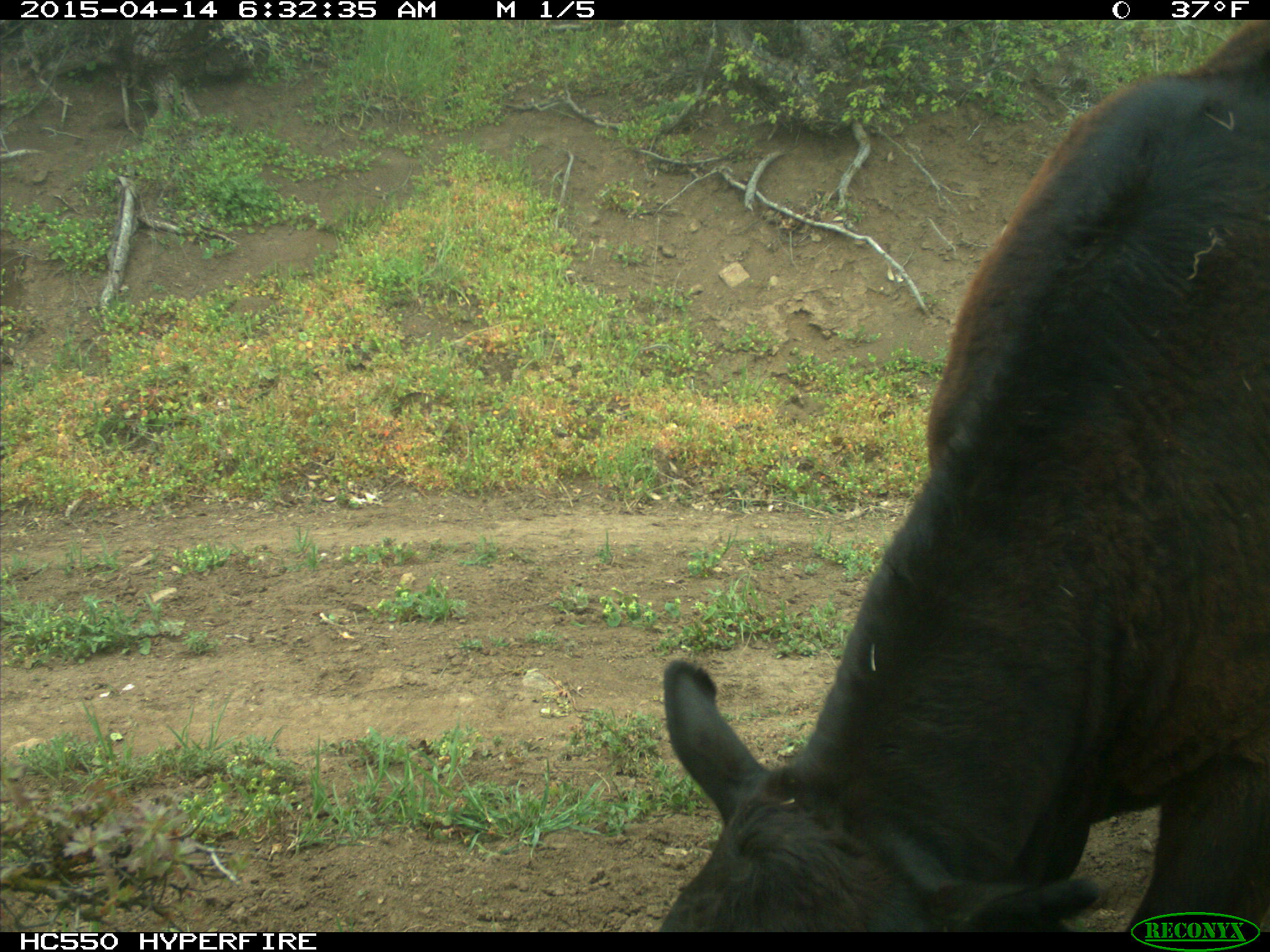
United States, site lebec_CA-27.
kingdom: Animalia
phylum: Chordata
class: Mammalia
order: Artiodactyla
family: Bovidae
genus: Bos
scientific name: Bos taurus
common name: domestic cow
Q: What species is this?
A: Bos taurus (domestic cow).